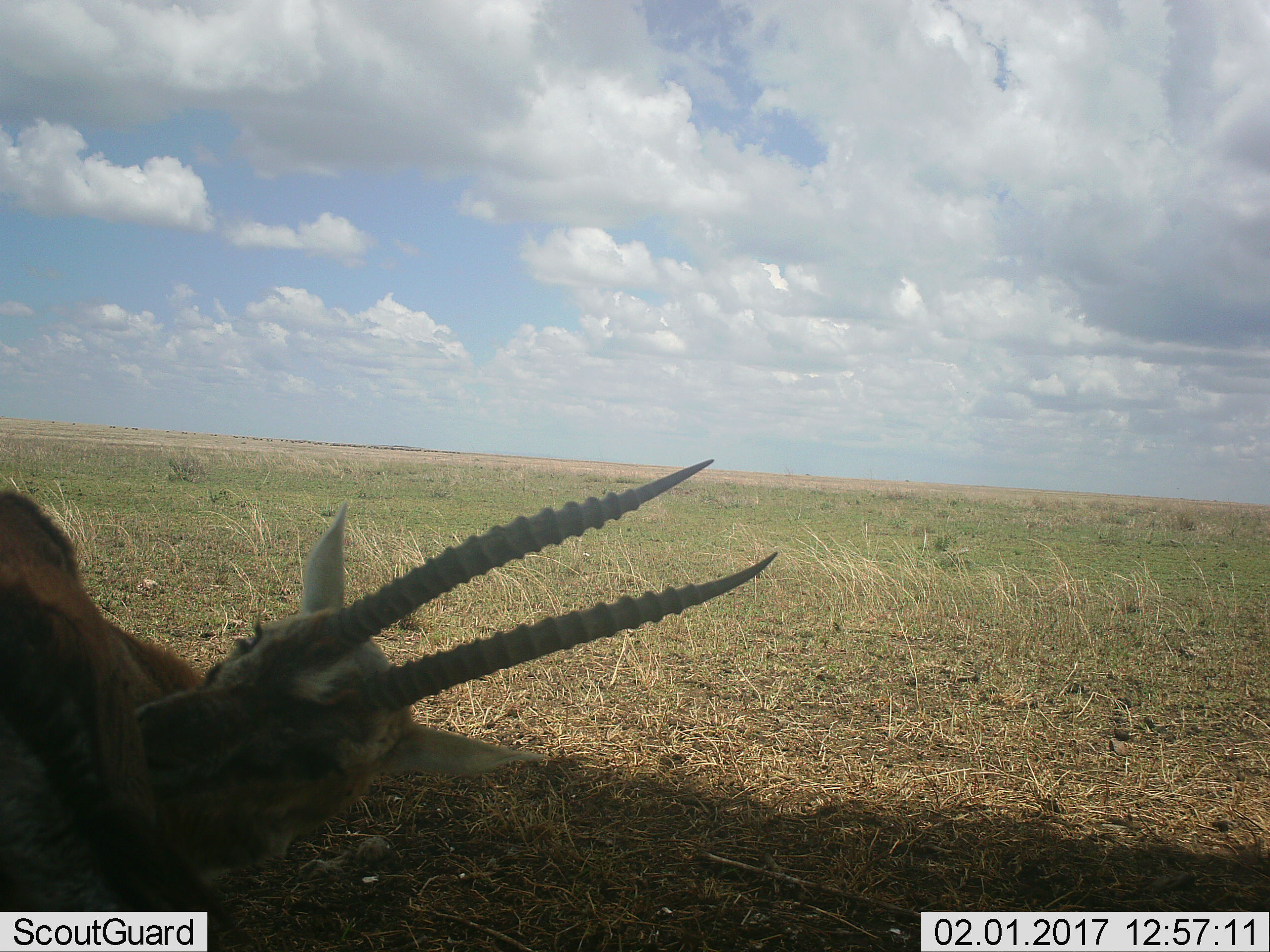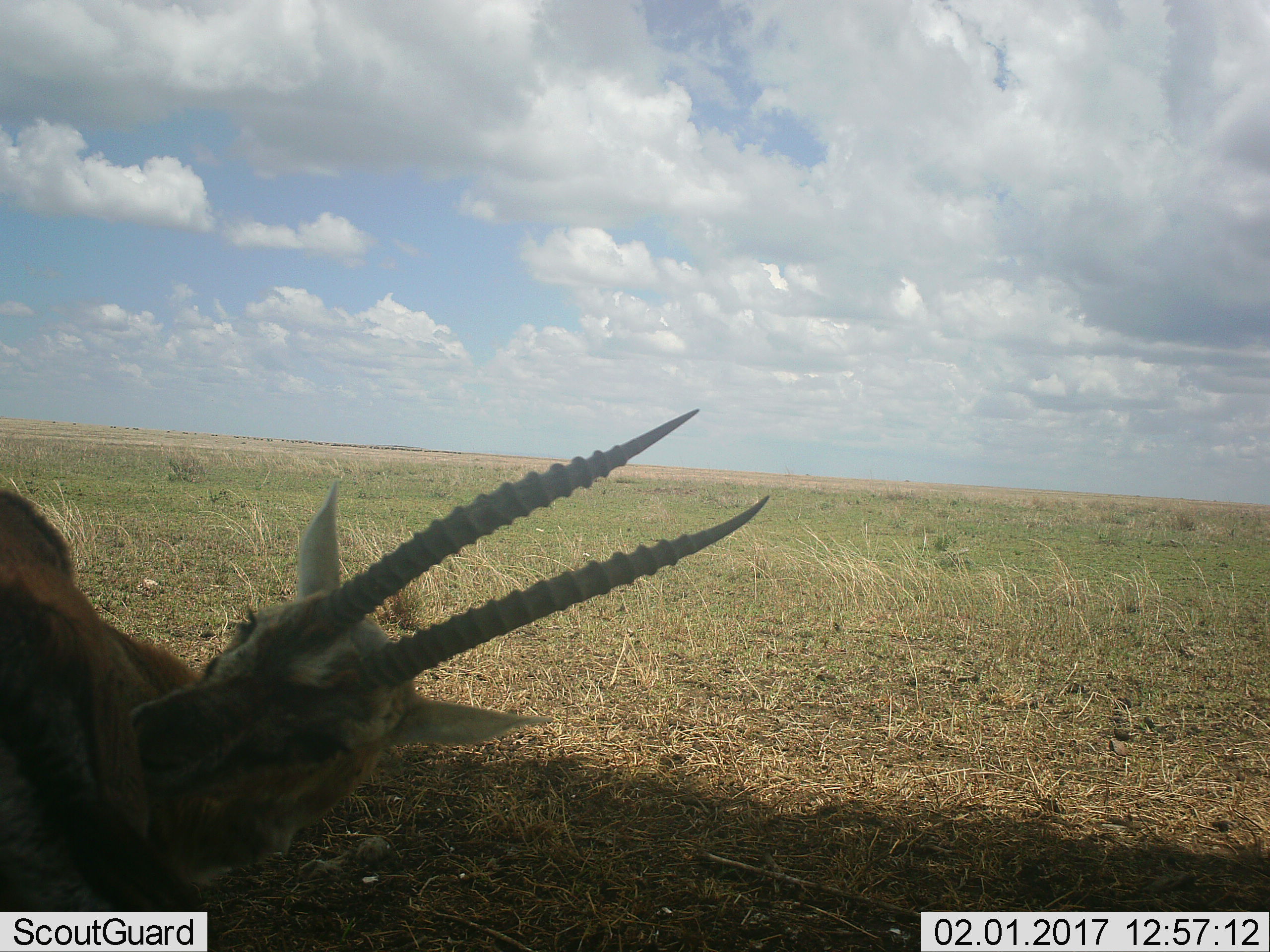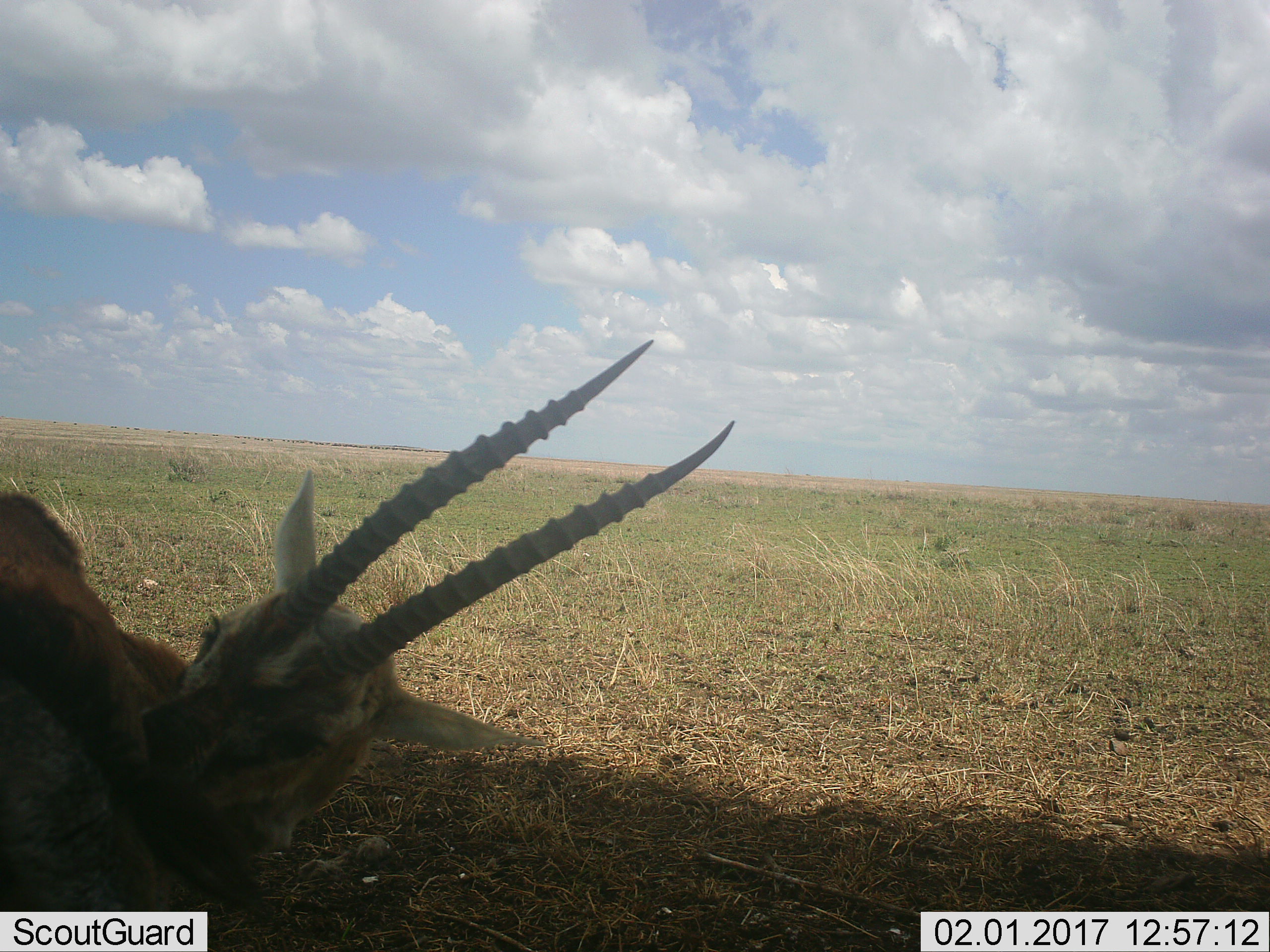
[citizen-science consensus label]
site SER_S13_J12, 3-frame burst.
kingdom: Animalia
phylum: Chordata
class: Mammalia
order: Artiodactyla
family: Bovidae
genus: Eudorcas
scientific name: Eudorcas thomsonii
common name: thomson's gazelle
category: gazellethomsons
Gazellethomsons (thomson's gazelle) (Eudorcas thomsonii), count 1. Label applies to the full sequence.